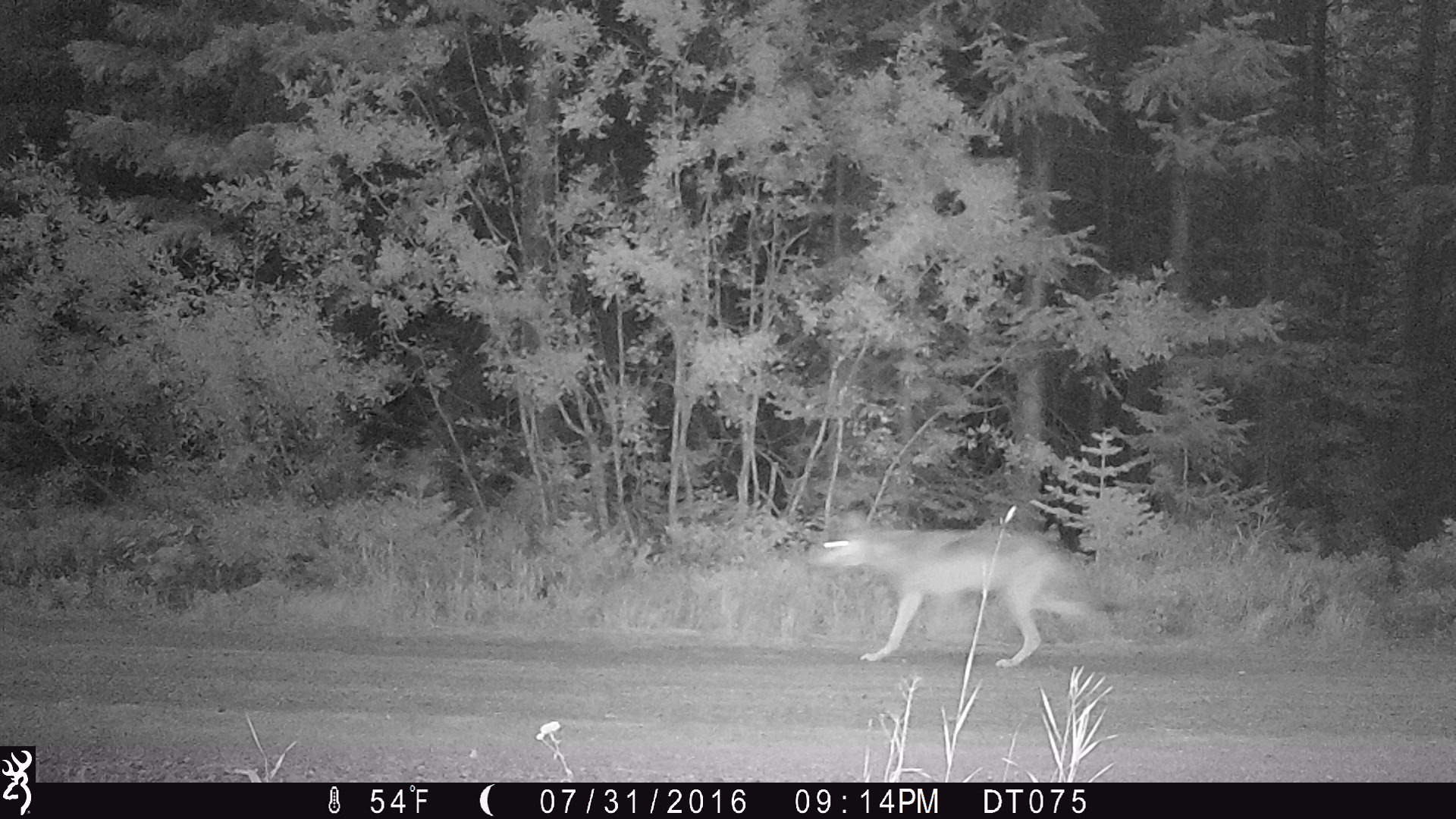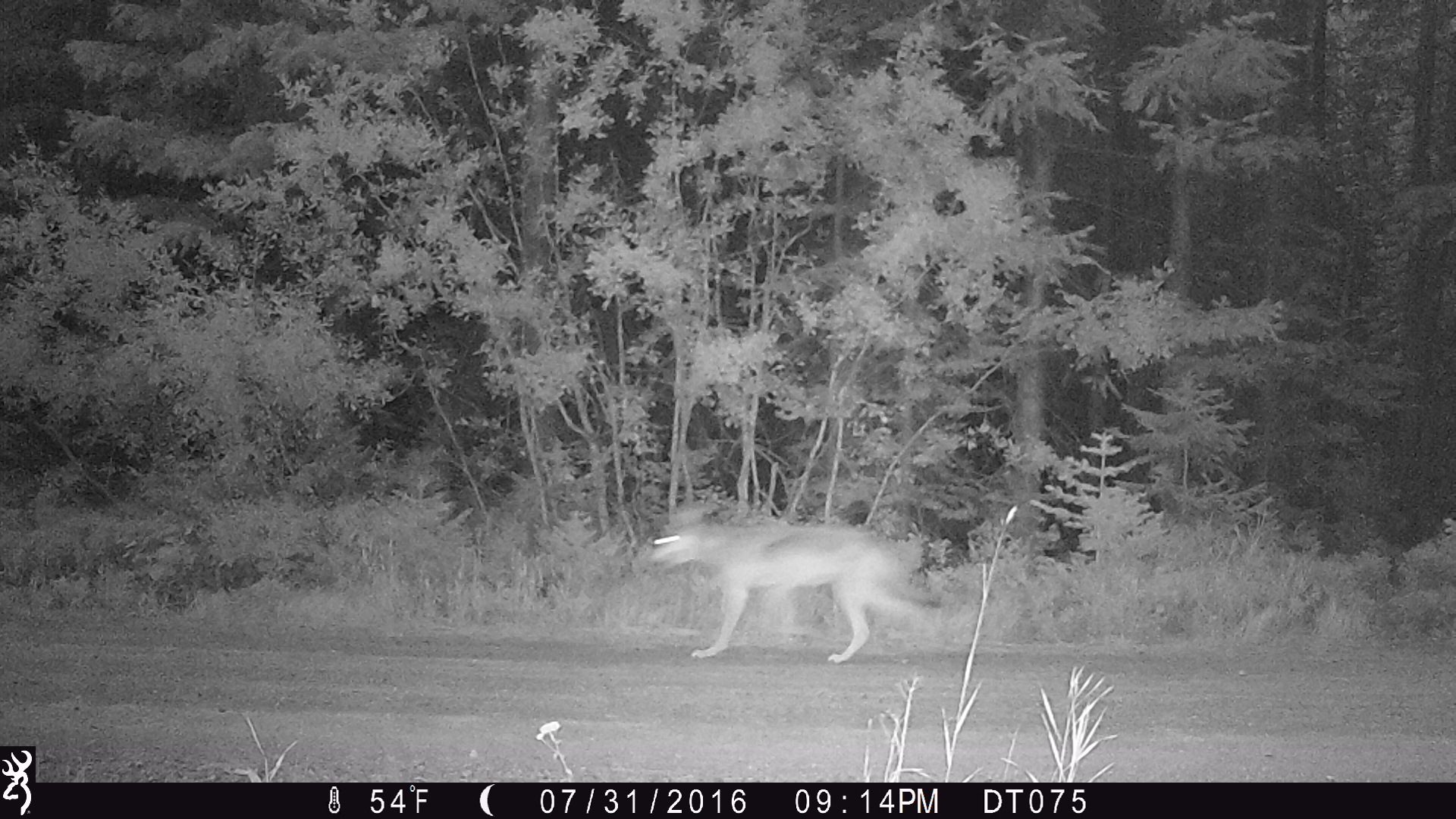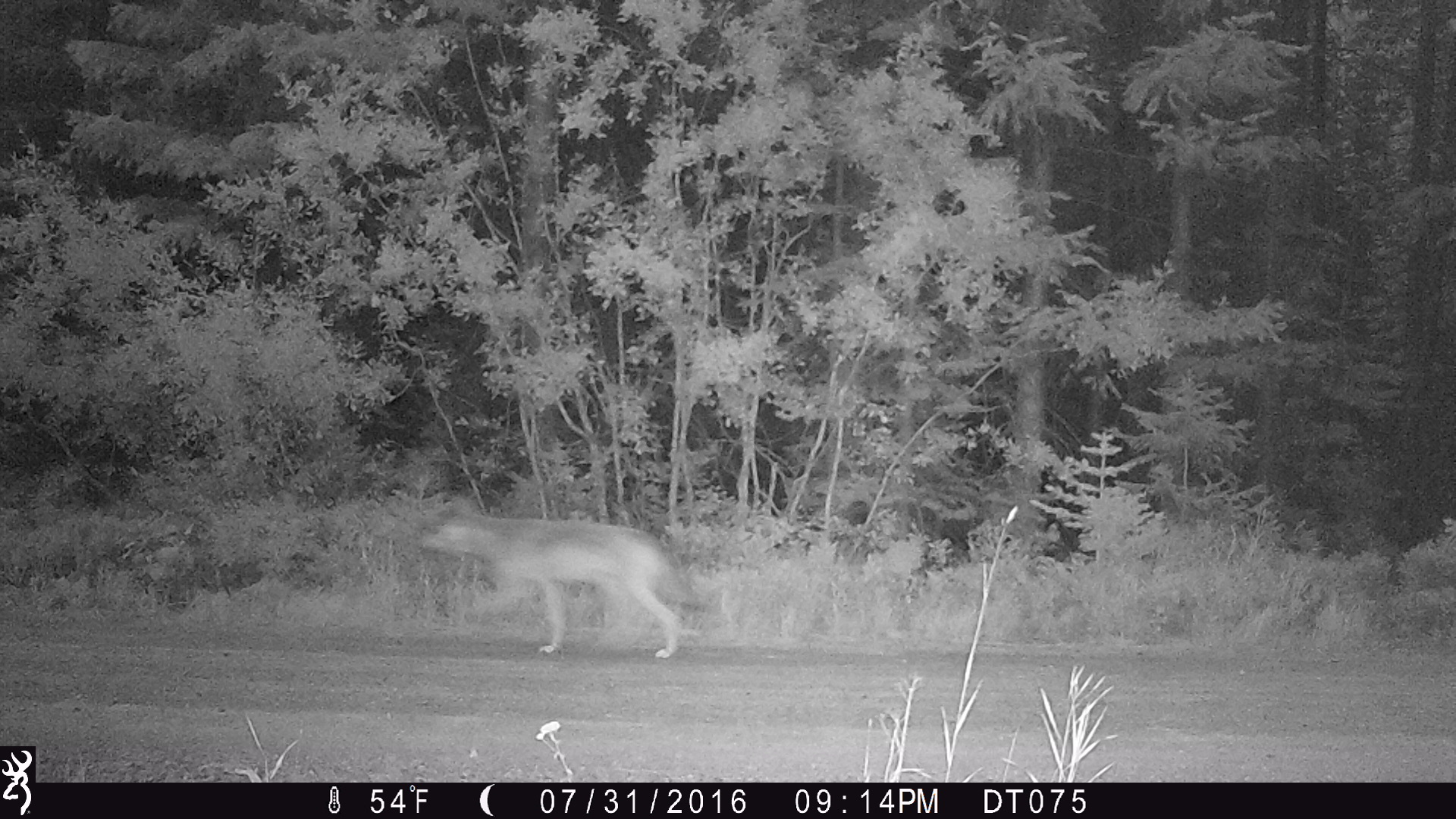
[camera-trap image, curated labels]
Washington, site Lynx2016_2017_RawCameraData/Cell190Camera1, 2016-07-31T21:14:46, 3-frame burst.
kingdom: Animalia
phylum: Chordata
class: Mammalia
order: Carnivora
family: Canidae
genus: Canis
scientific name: Canis lupus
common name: gray wolf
Canis lupus (gray wolf). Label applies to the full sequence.